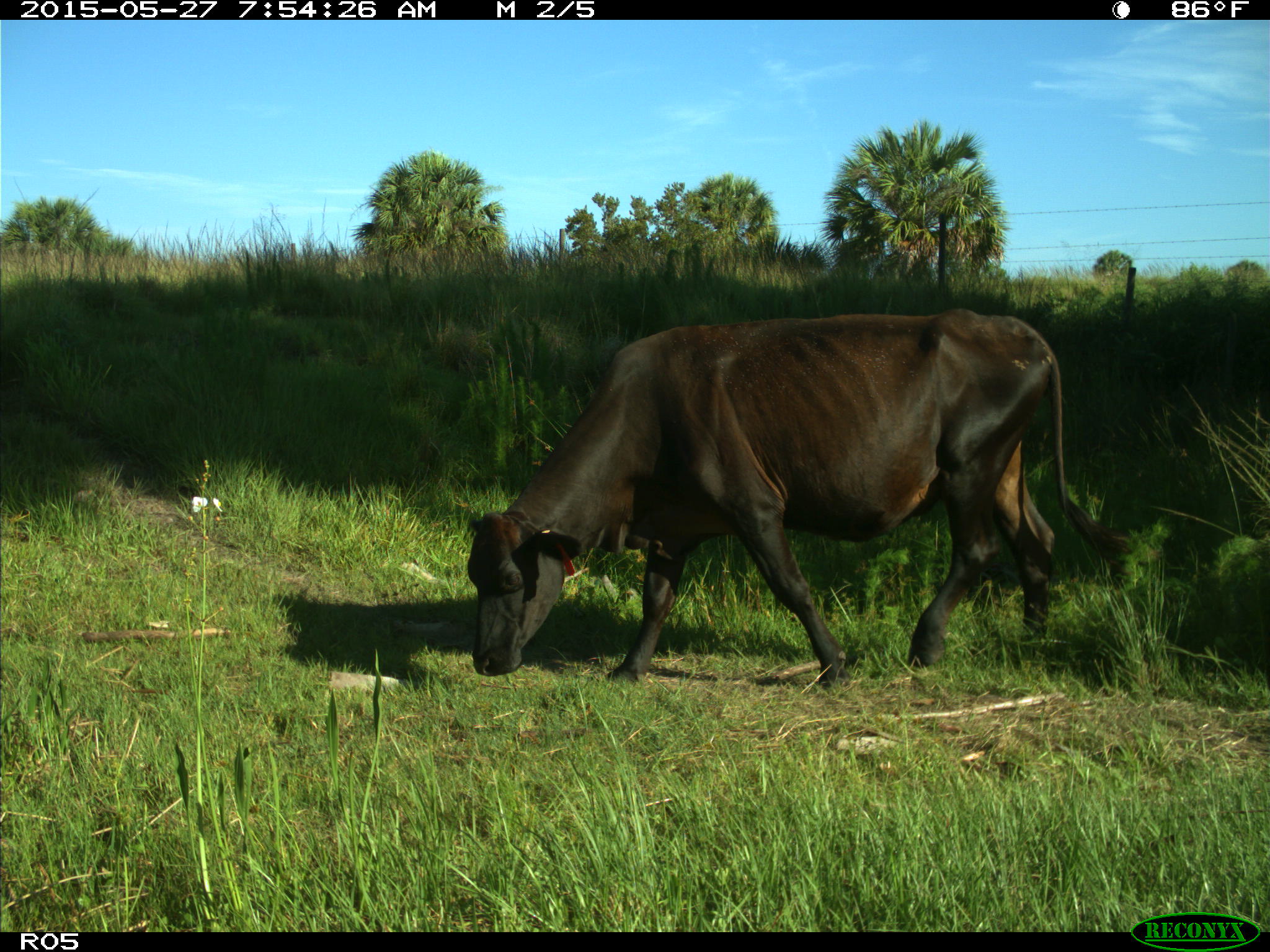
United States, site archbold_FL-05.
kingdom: Animalia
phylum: Chordata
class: Mammalia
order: Artiodactyla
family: Bovidae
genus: Bos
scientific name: Bos taurus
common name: domestic cow